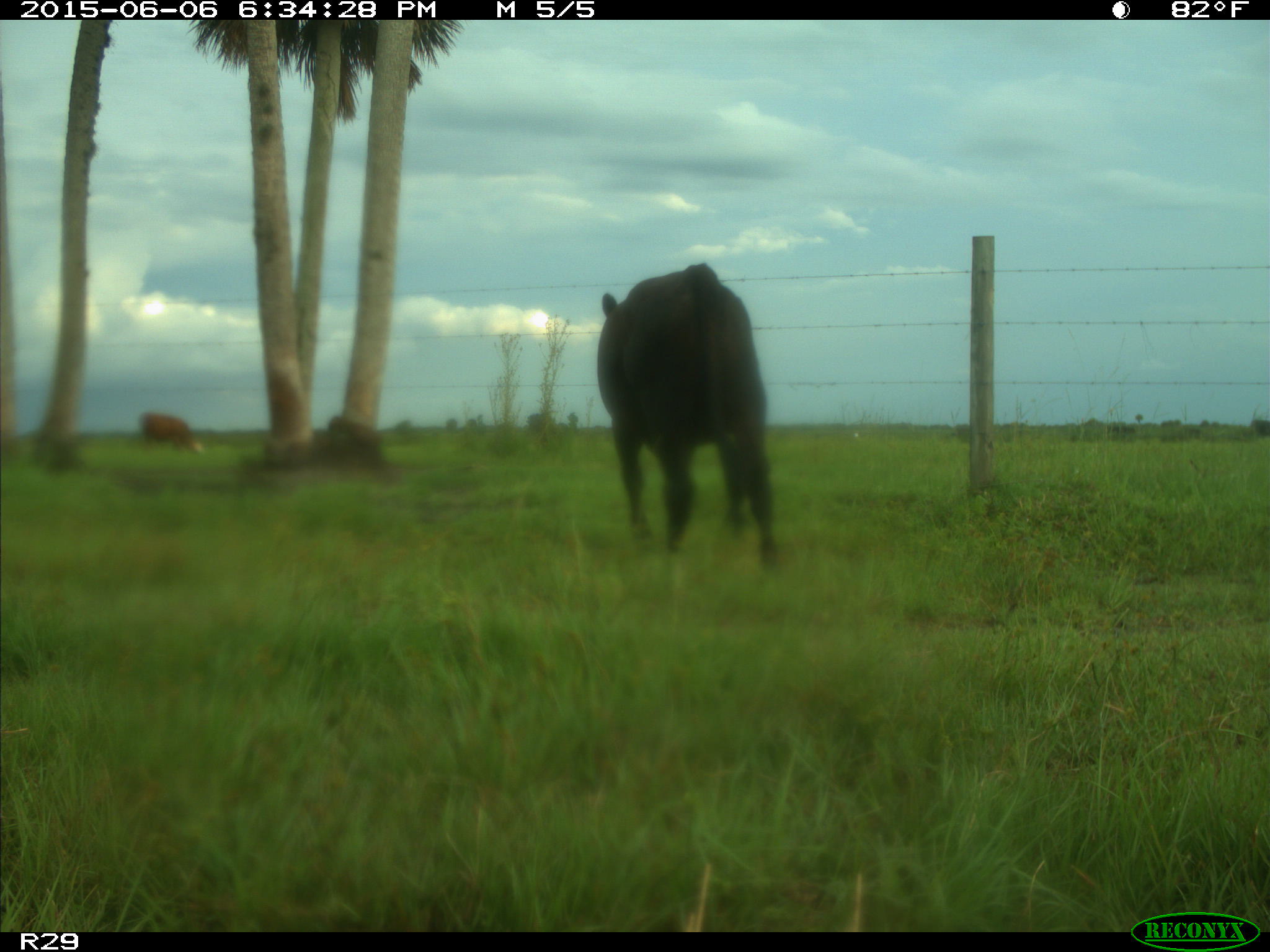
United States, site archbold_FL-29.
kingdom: Animalia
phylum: Chordata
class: Mammalia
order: Artiodactyla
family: Bovidae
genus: Bos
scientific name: Bos taurus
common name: domestic cow